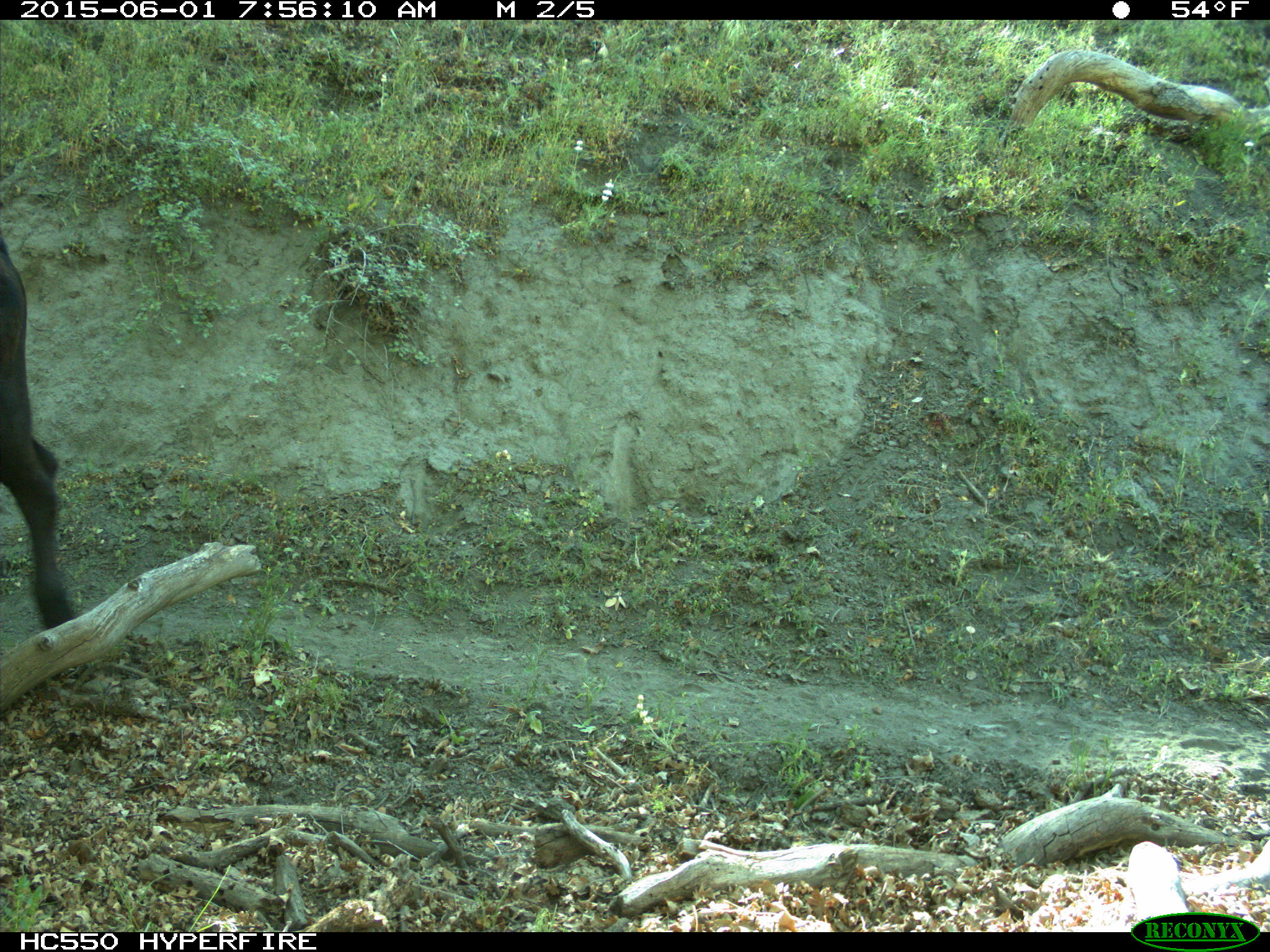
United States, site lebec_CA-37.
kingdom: Animalia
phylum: Chordata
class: Mammalia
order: Artiodactyla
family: Bovidae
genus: Bos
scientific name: Bos taurus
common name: domestic cow